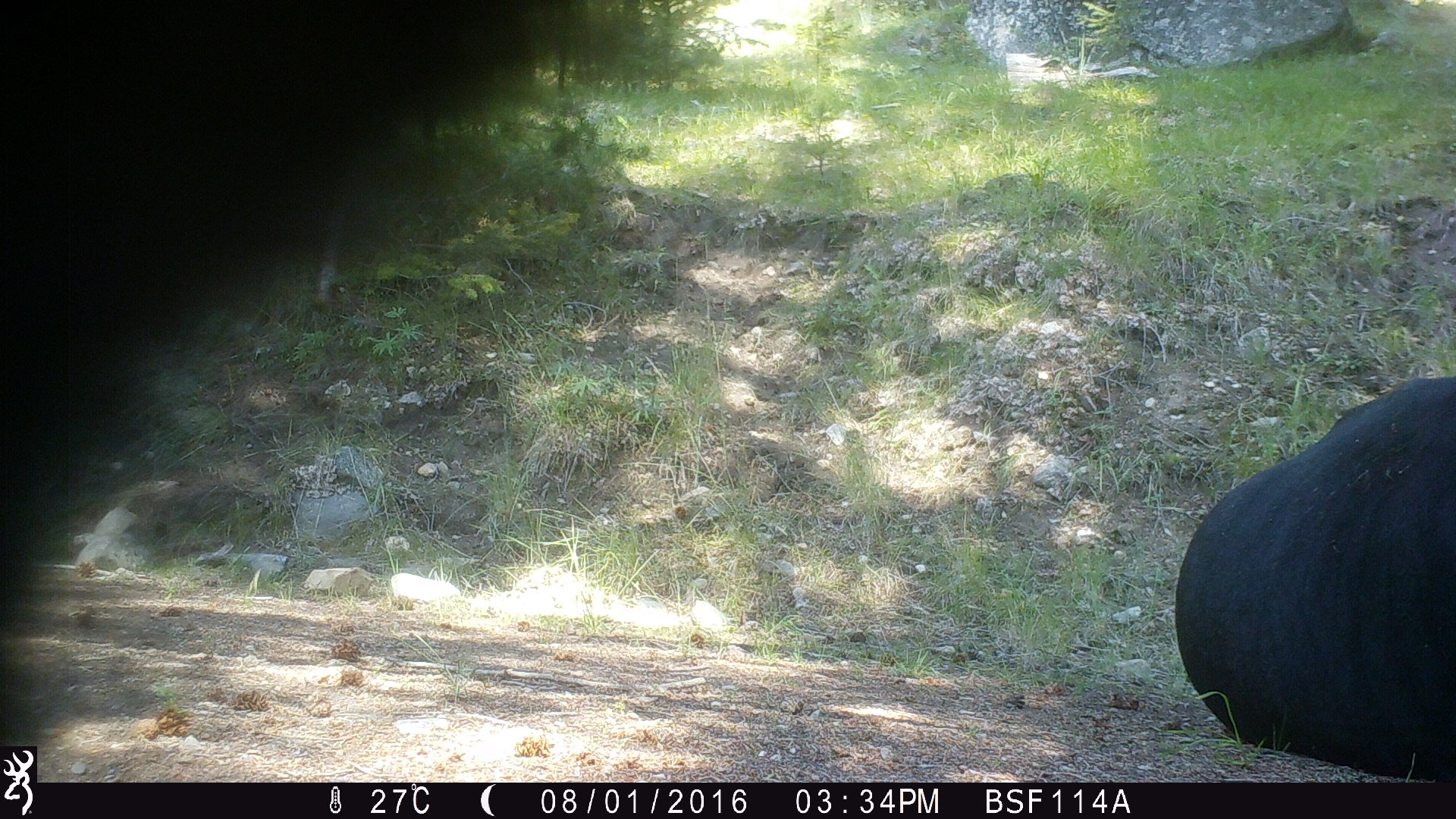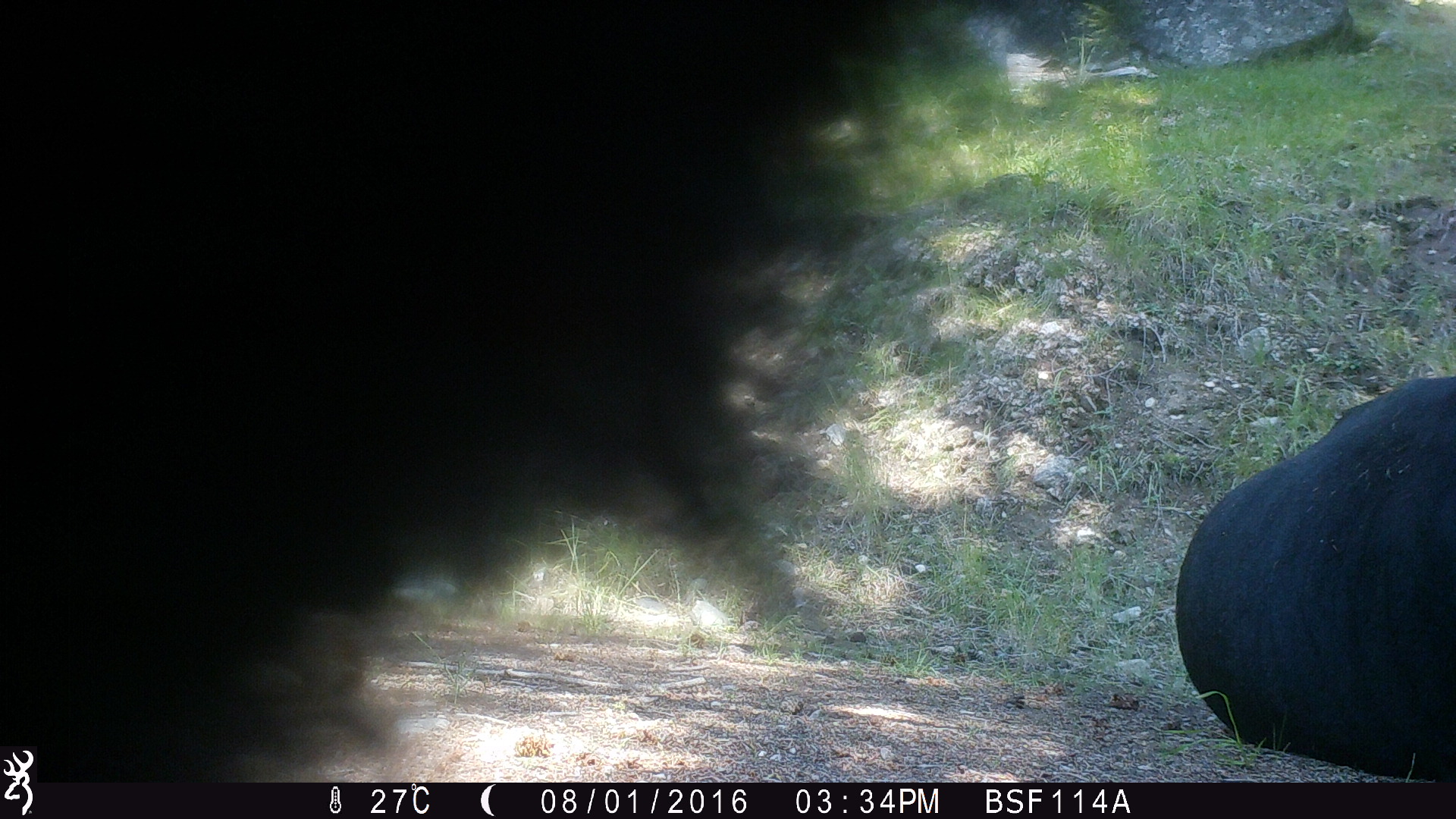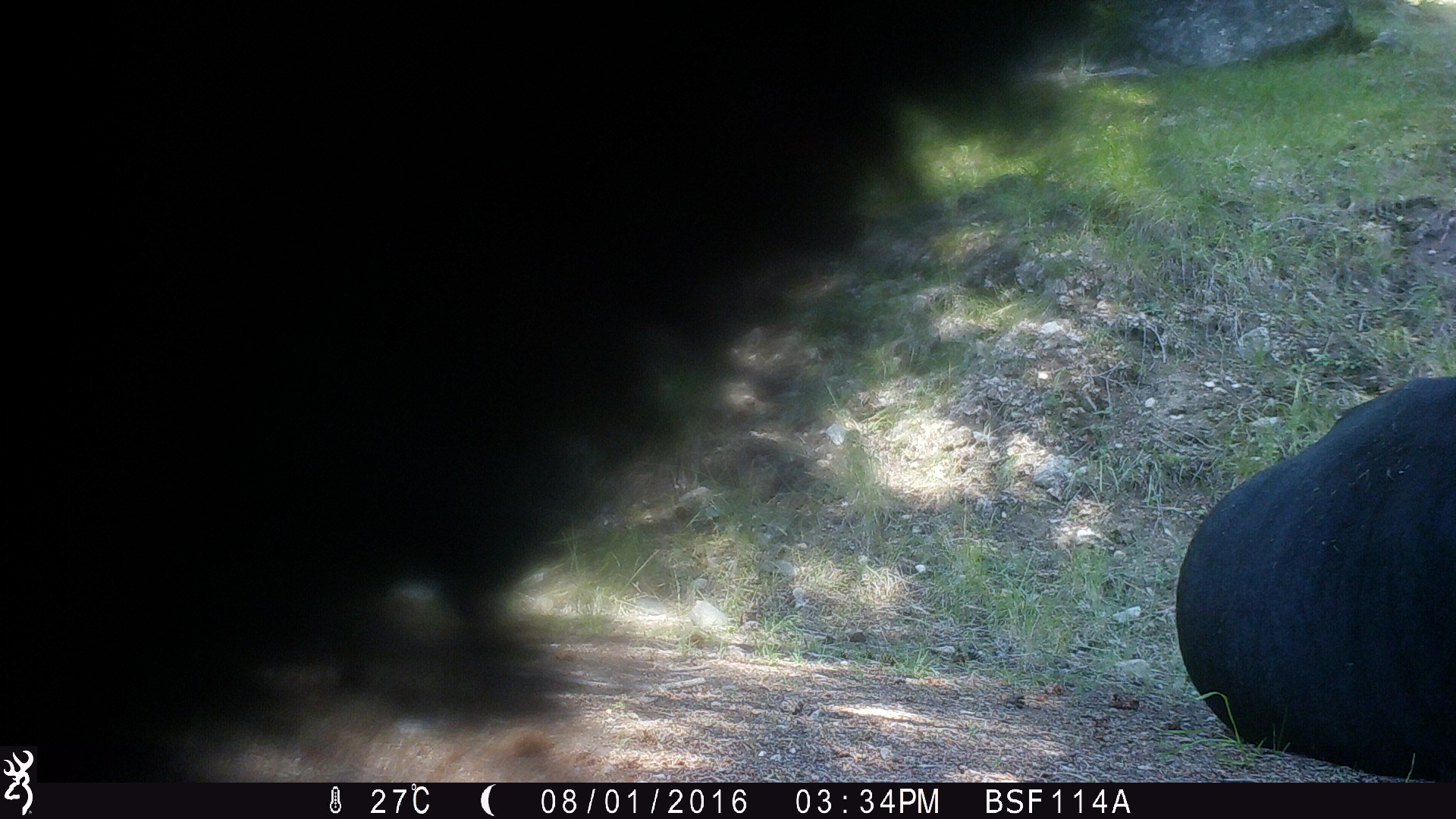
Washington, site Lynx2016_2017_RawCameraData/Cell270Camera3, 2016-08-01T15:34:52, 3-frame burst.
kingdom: Animalia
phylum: Chordata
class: Mammalia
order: Artiodactyla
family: Bovidae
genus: Bos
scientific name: Bos taurus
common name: domestic cattle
Domestic cattle (Bos taurus). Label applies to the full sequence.